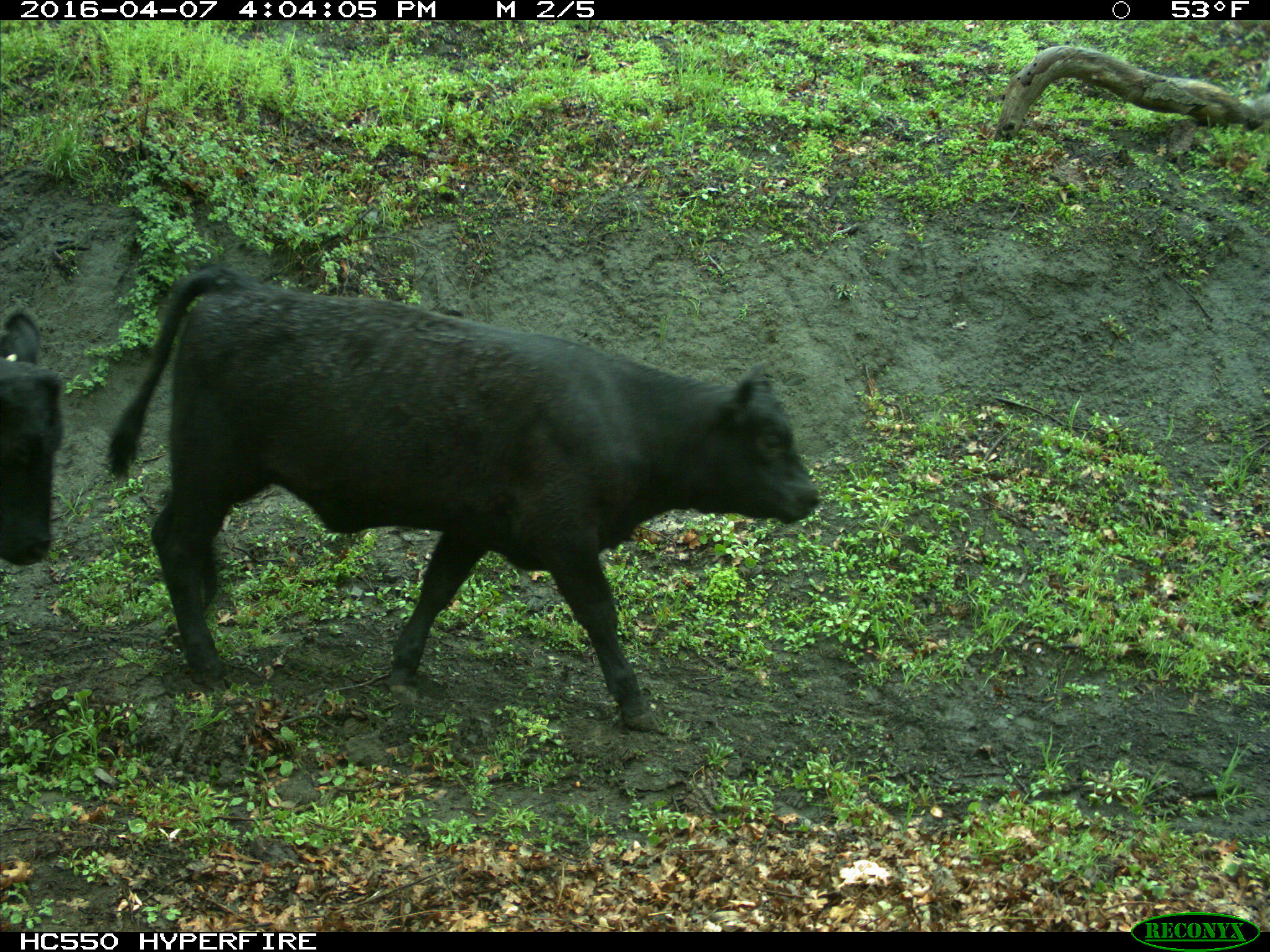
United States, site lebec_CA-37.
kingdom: Animalia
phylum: Chordata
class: Mammalia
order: Artiodactyla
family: Bovidae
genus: Bos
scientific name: Bos taurus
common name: domestic cow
Bos taurus (domestic cow).